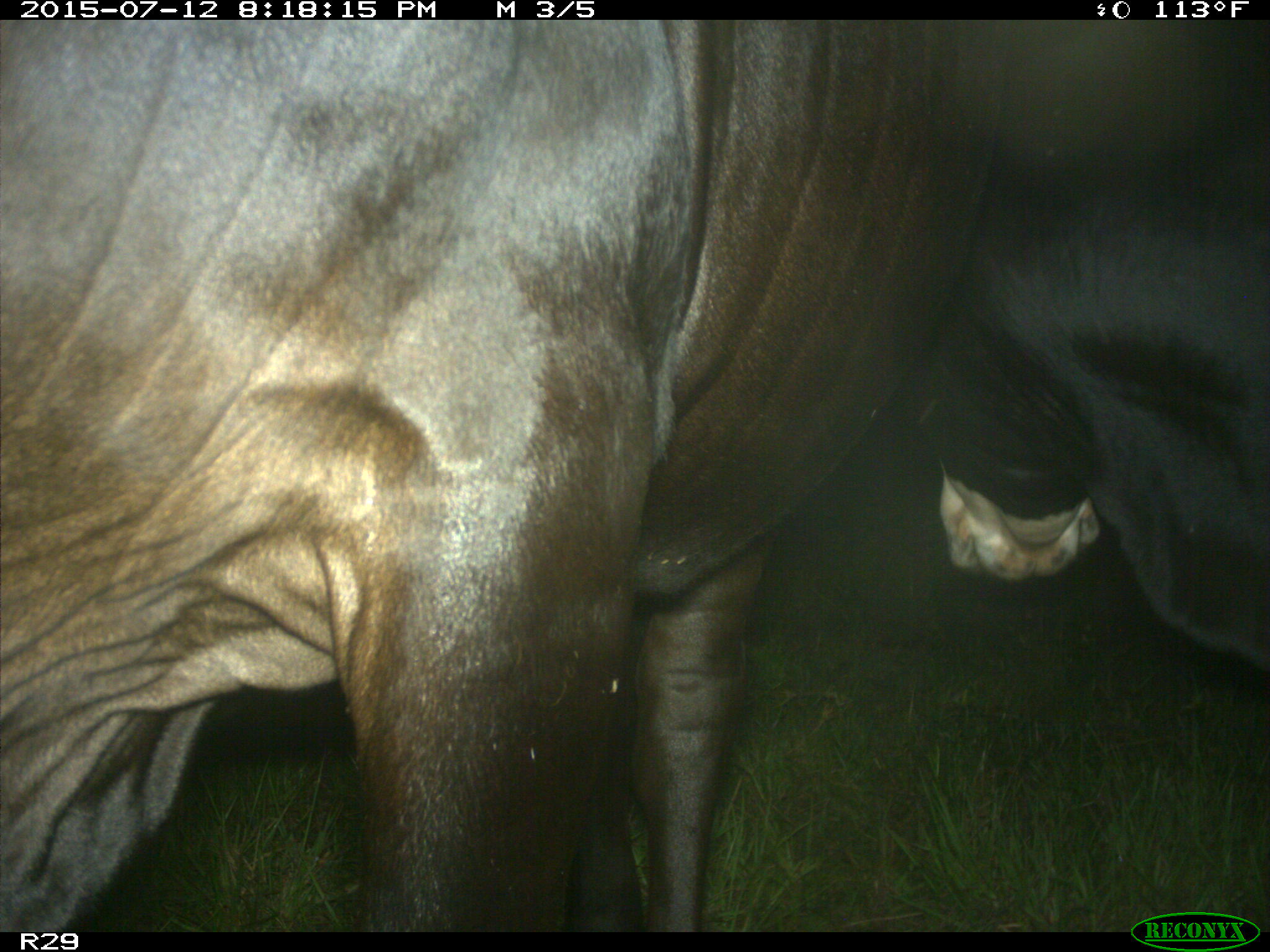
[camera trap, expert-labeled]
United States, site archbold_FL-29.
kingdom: Animalia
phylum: Chordata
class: Mammalia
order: Artiodactyla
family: Bovidae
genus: Bos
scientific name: Bos taurus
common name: domestic cow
Bos taurus (domestic cow).